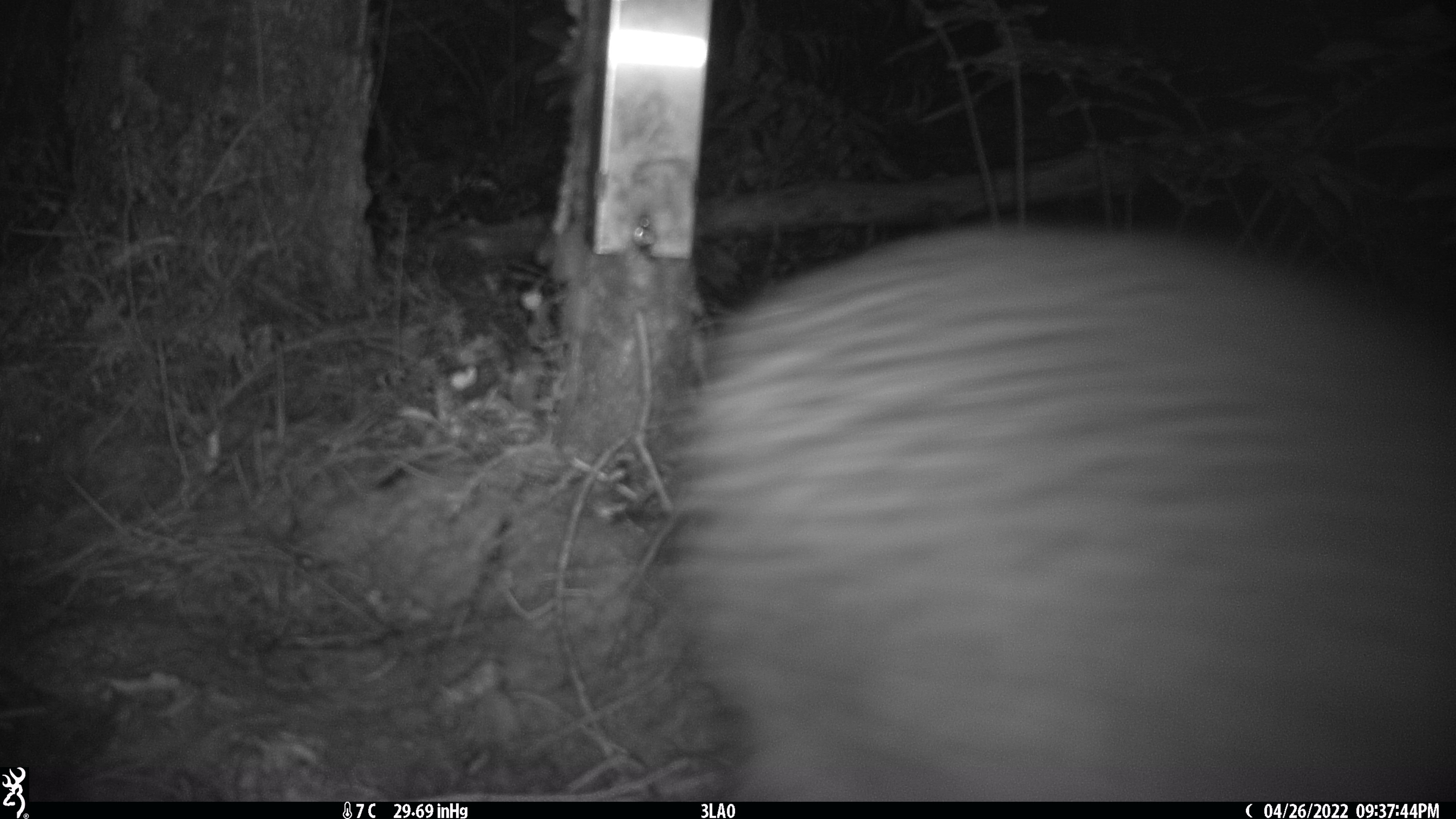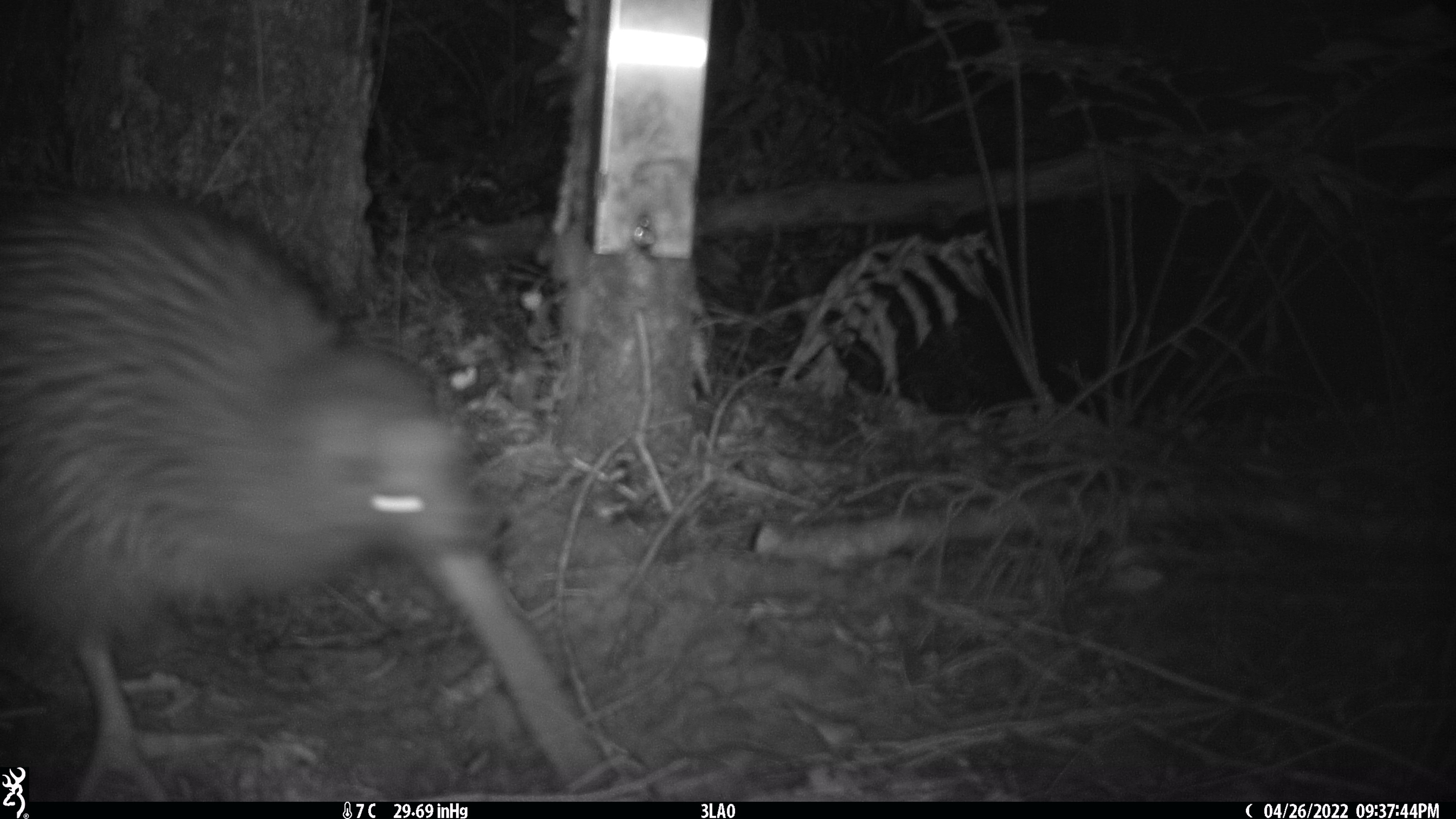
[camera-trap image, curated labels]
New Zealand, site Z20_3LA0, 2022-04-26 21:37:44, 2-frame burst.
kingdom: Animalia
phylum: Chordata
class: Aves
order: Apterygiformes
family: Apterygidae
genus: Apteryx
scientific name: Apteryx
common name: kiwi